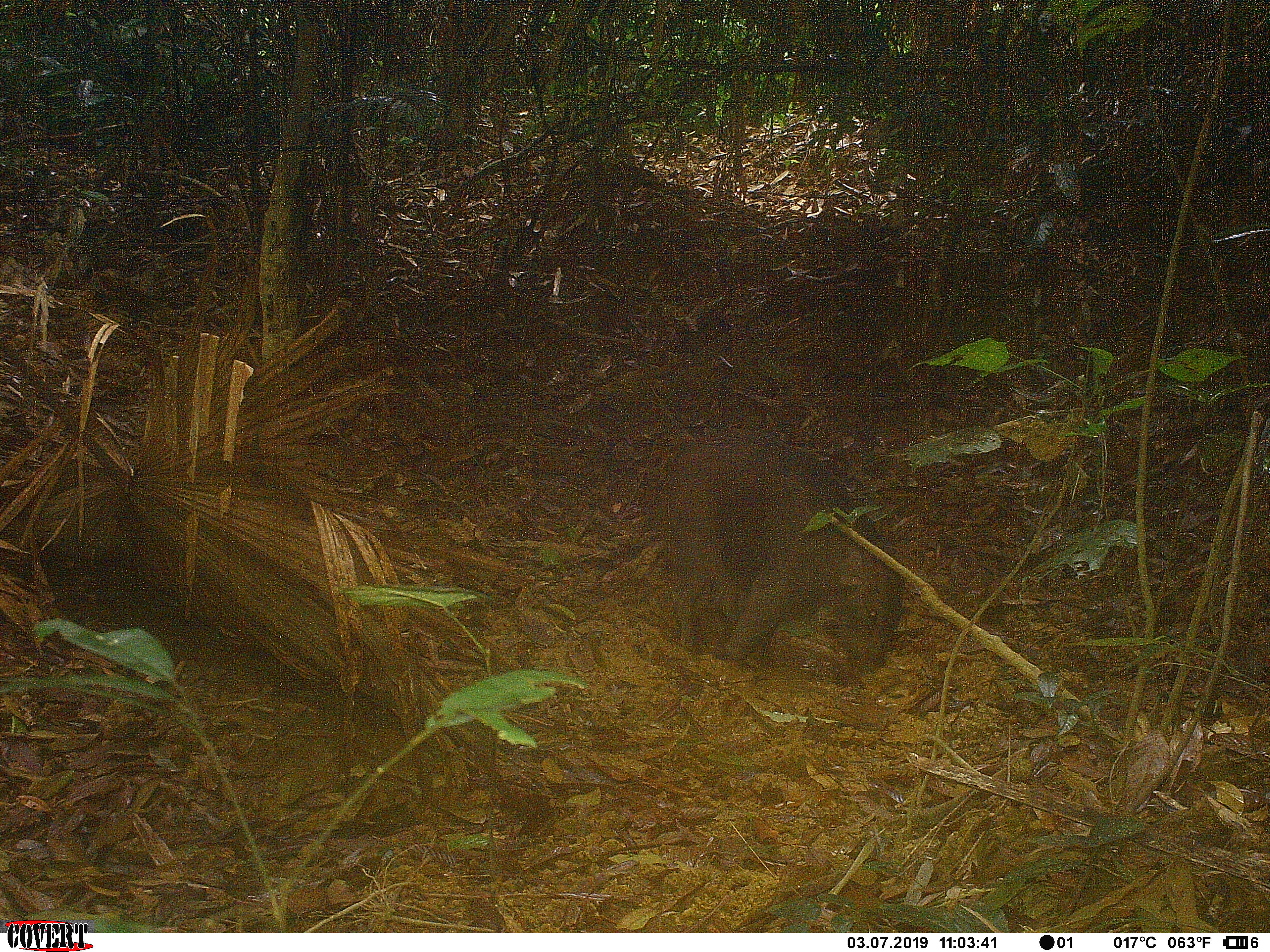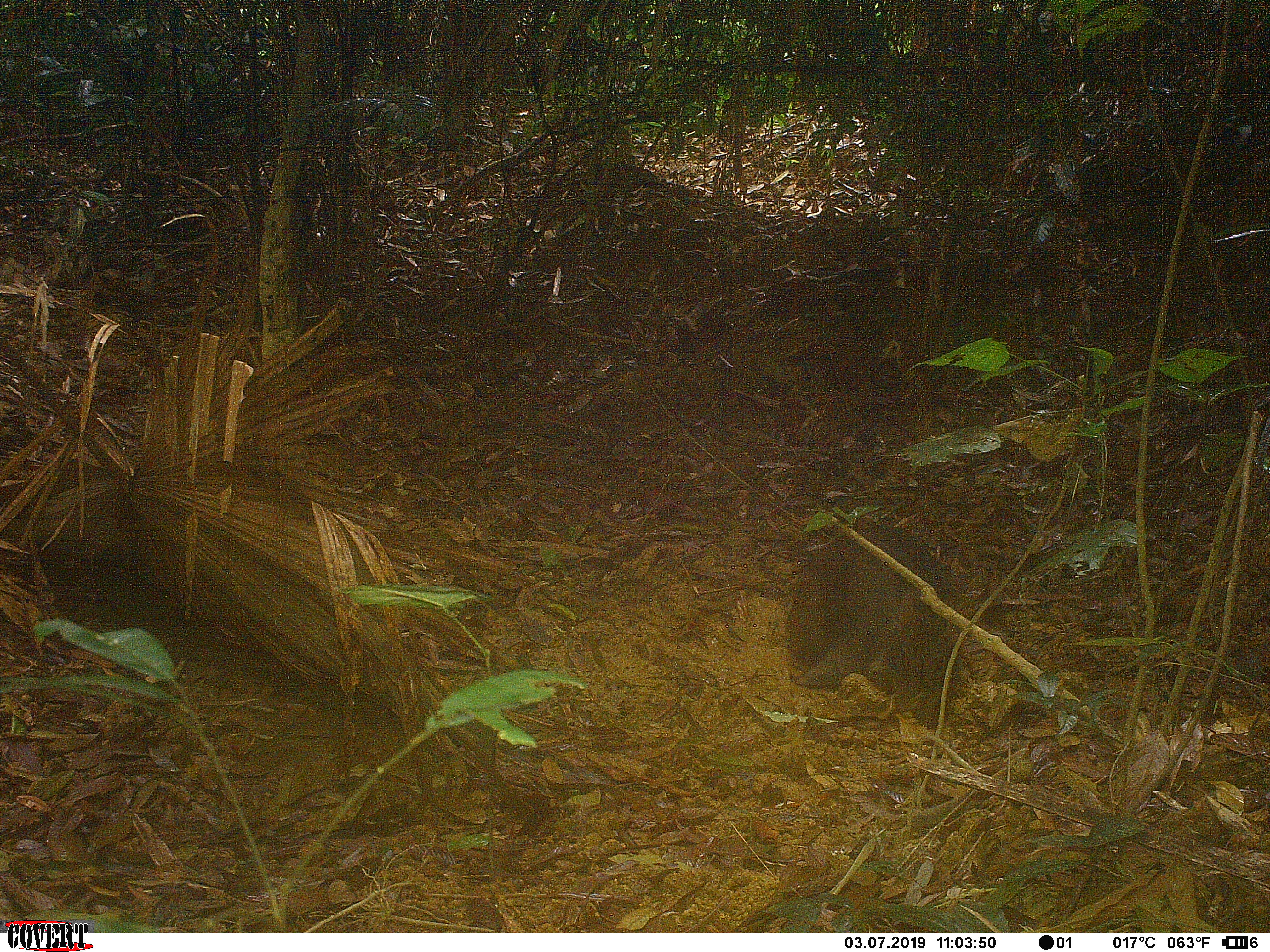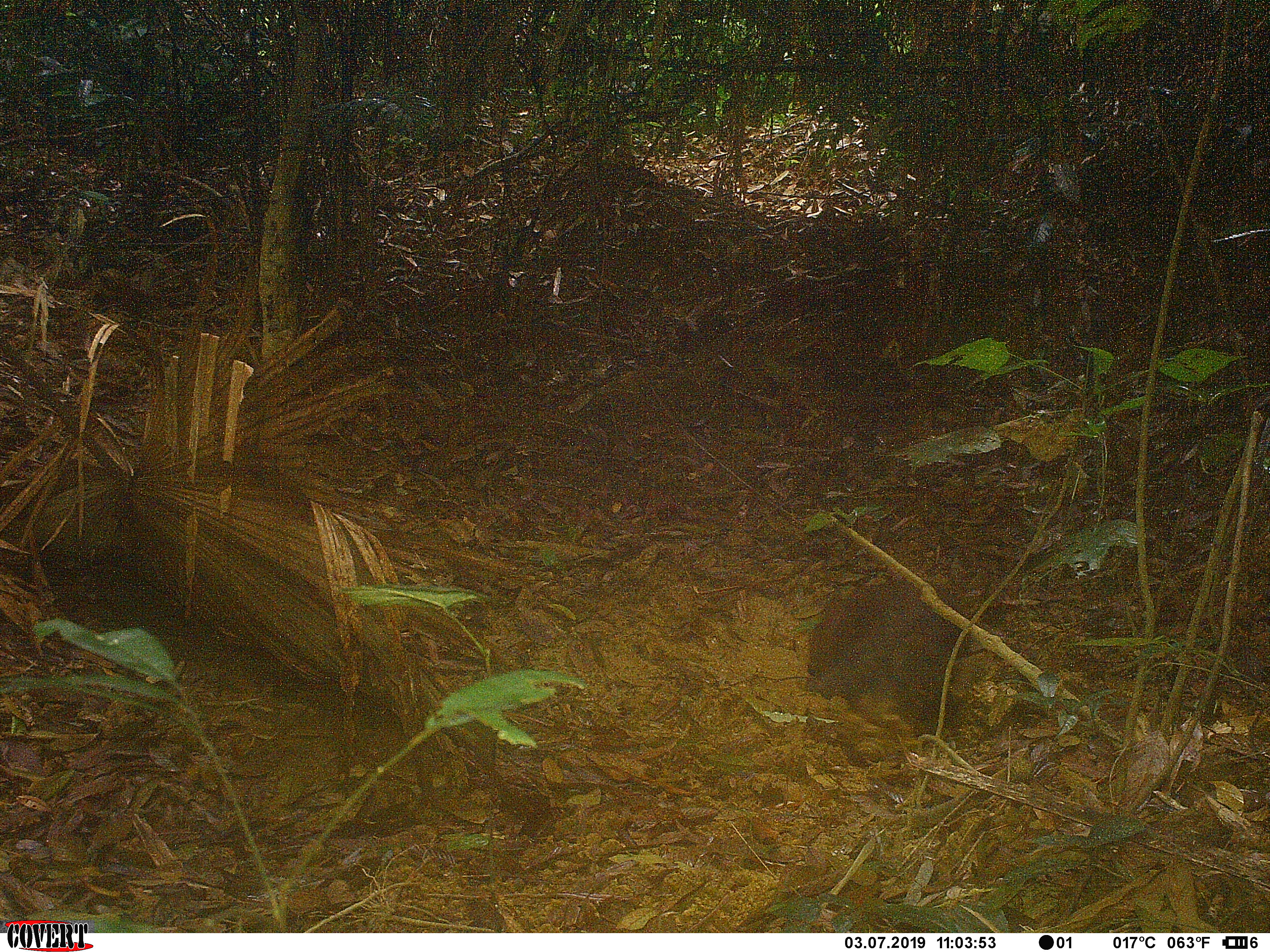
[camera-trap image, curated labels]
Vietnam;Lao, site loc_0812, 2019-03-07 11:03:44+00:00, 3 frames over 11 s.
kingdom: Animalia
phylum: Chordata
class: Mammalia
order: Artiodactyla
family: Suidae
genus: Sus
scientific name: Sus scrofa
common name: eurasian wild pig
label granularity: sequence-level